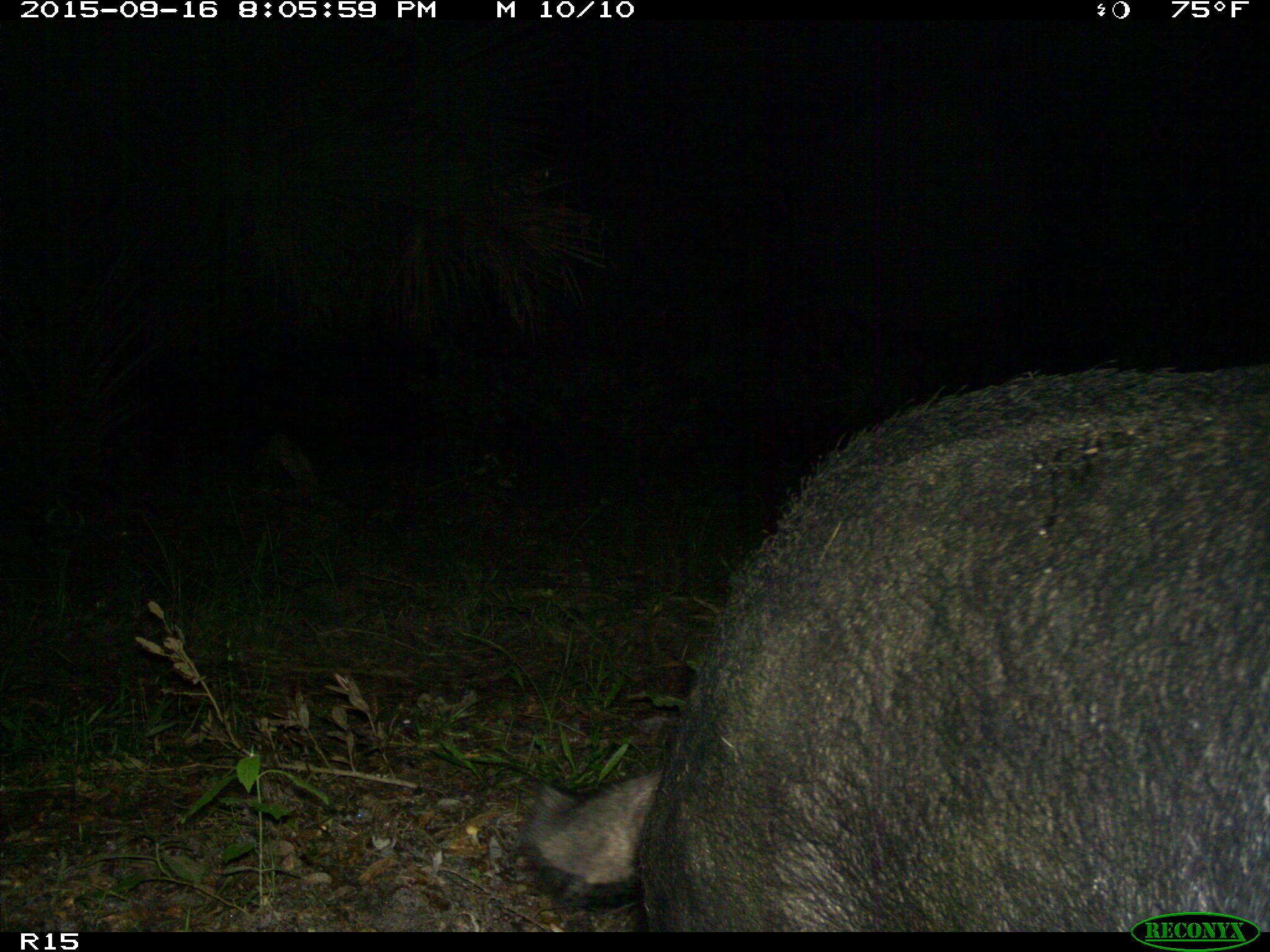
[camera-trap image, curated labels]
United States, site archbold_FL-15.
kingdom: Animalia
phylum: Chordata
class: Mammalia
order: Artiodactyla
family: Suidae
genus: Sus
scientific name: Sus scrofa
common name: wild boar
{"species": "Sus scrofa (wild boar)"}